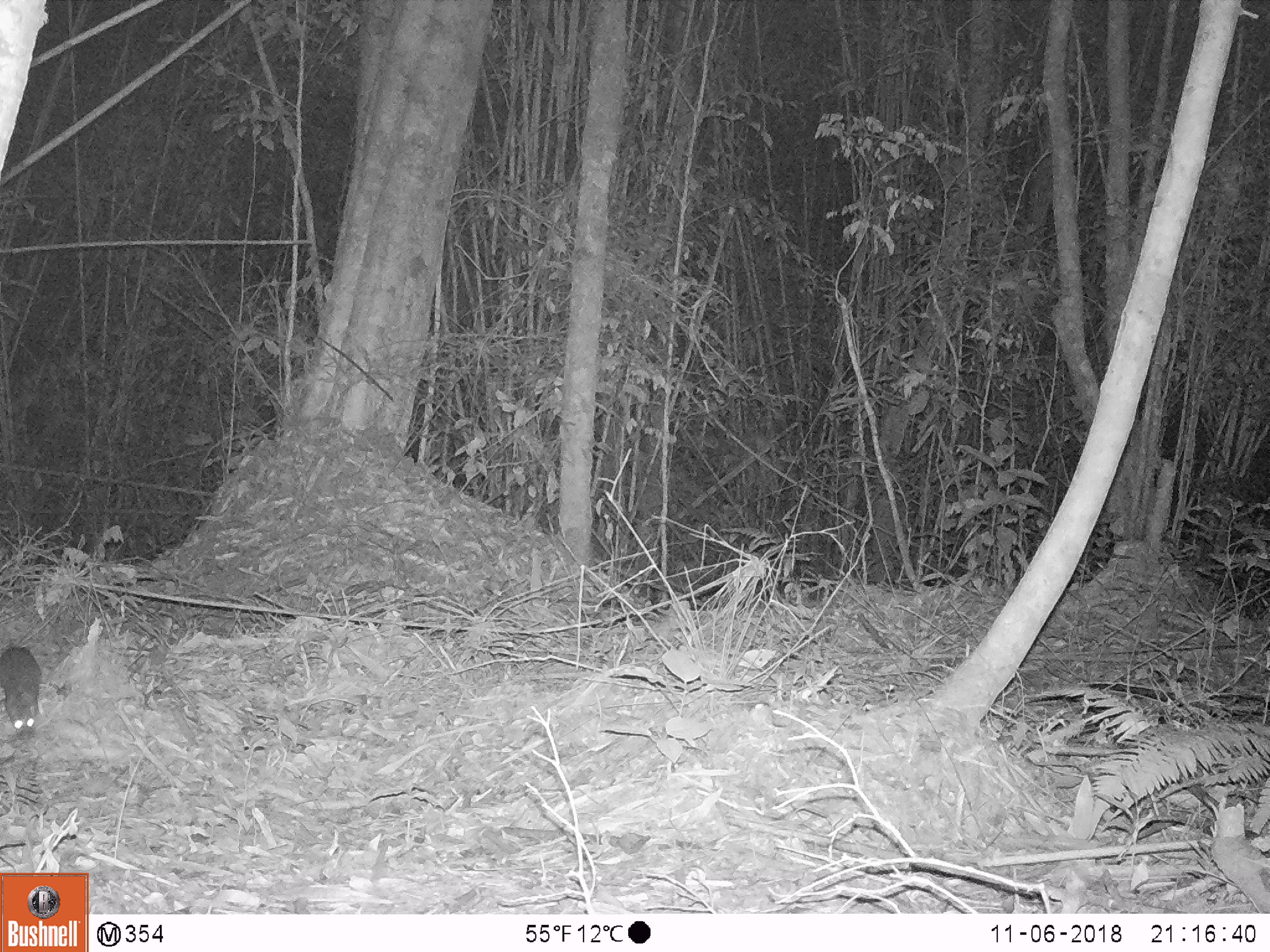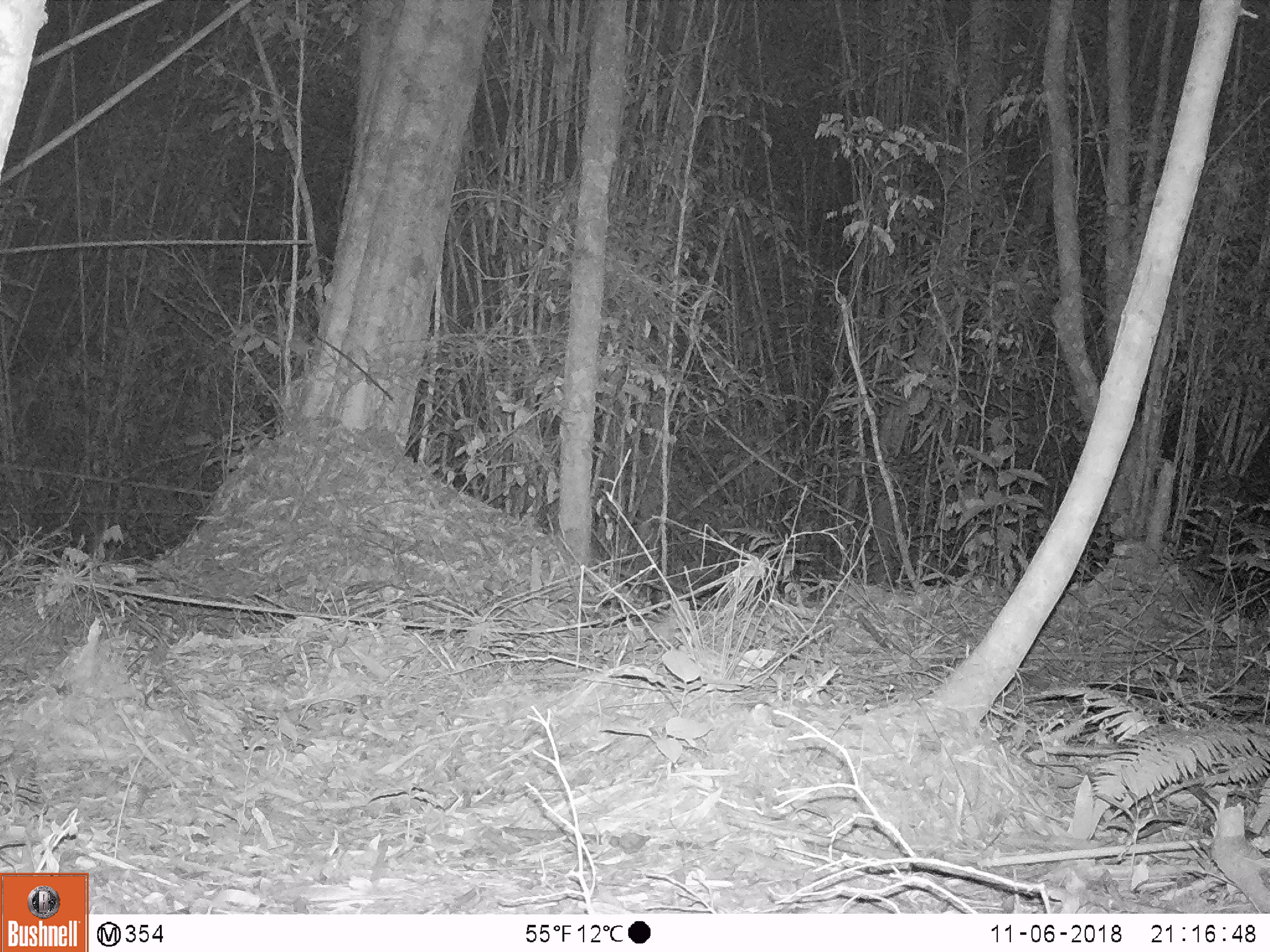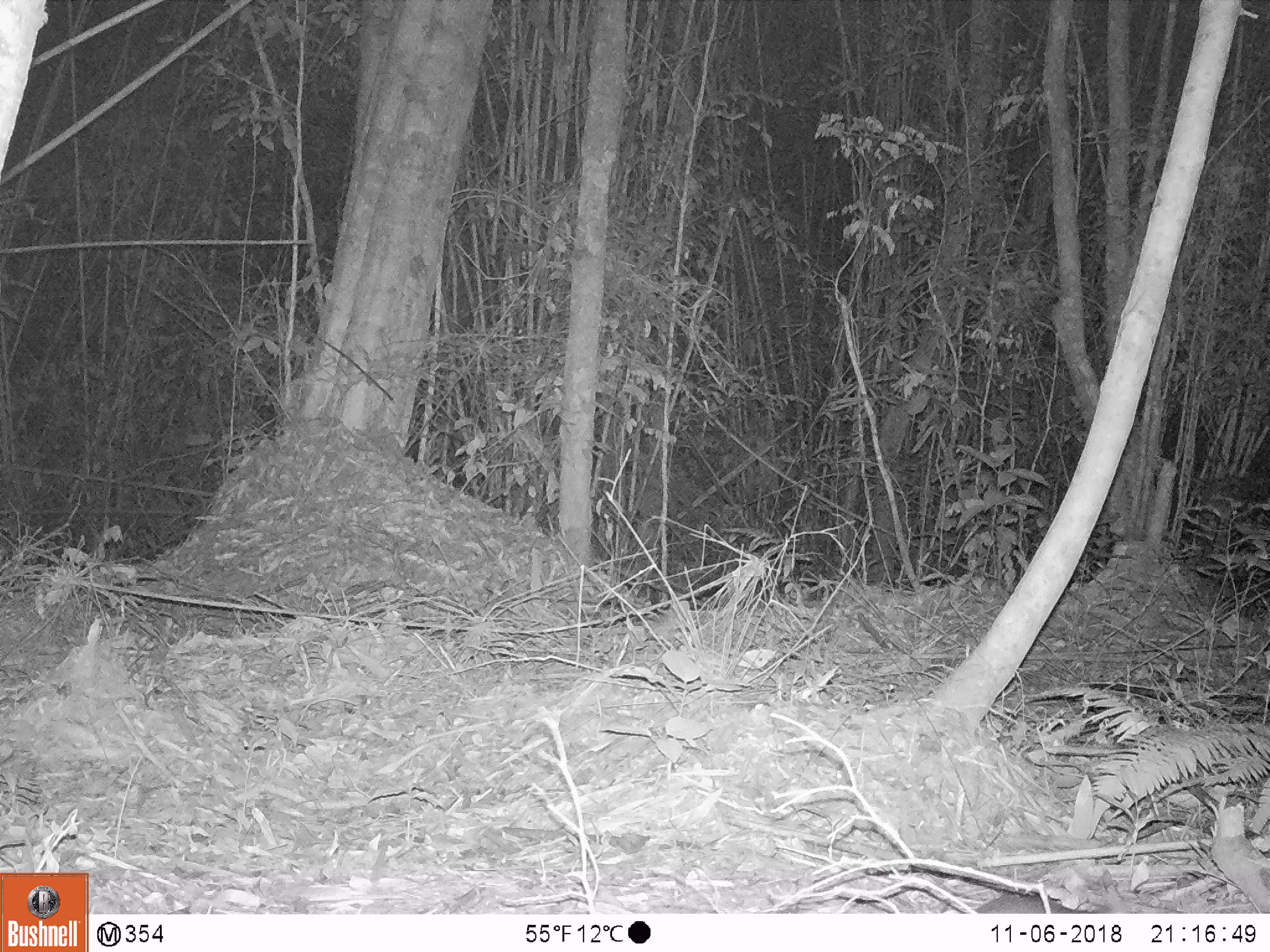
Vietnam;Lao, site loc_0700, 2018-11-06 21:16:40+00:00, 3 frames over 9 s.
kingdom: Animalia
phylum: Chordata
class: Mammalia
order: Rodentia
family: Muridae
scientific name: Muridae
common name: old-world mice and rats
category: unidentified murid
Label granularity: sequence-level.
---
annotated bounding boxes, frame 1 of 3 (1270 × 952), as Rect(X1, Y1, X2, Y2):
unidentified murid: Rect(0, 646, 42, 739)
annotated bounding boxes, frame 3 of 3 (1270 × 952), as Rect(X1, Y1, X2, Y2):
unidentified murid: Rect(974, 892, 1096, 913)